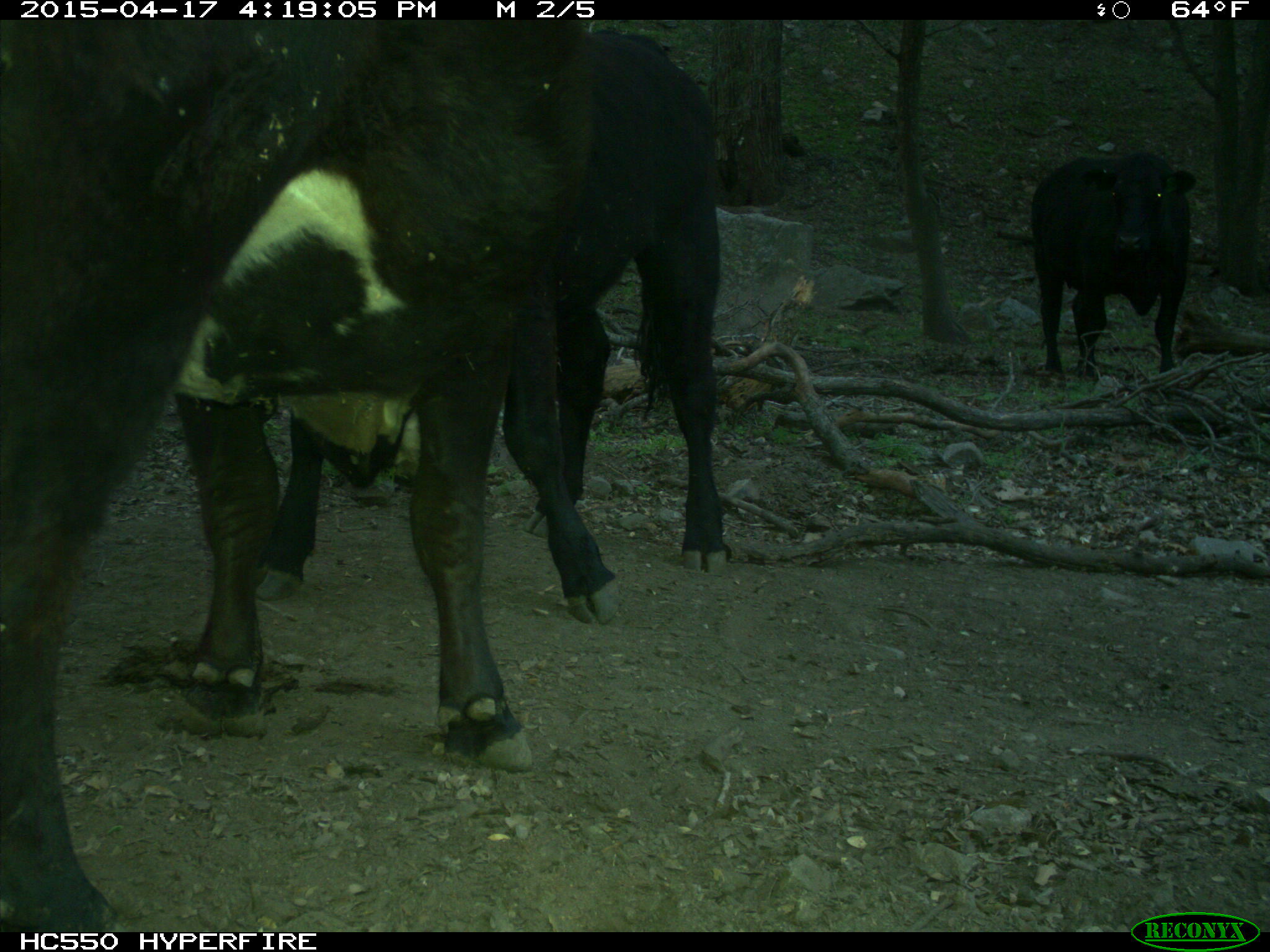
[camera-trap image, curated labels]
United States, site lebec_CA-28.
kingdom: Animalia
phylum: Chordata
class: Mammalia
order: Artiodactyla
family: Bovidae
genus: Bos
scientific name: Bos taurus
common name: domestic cow